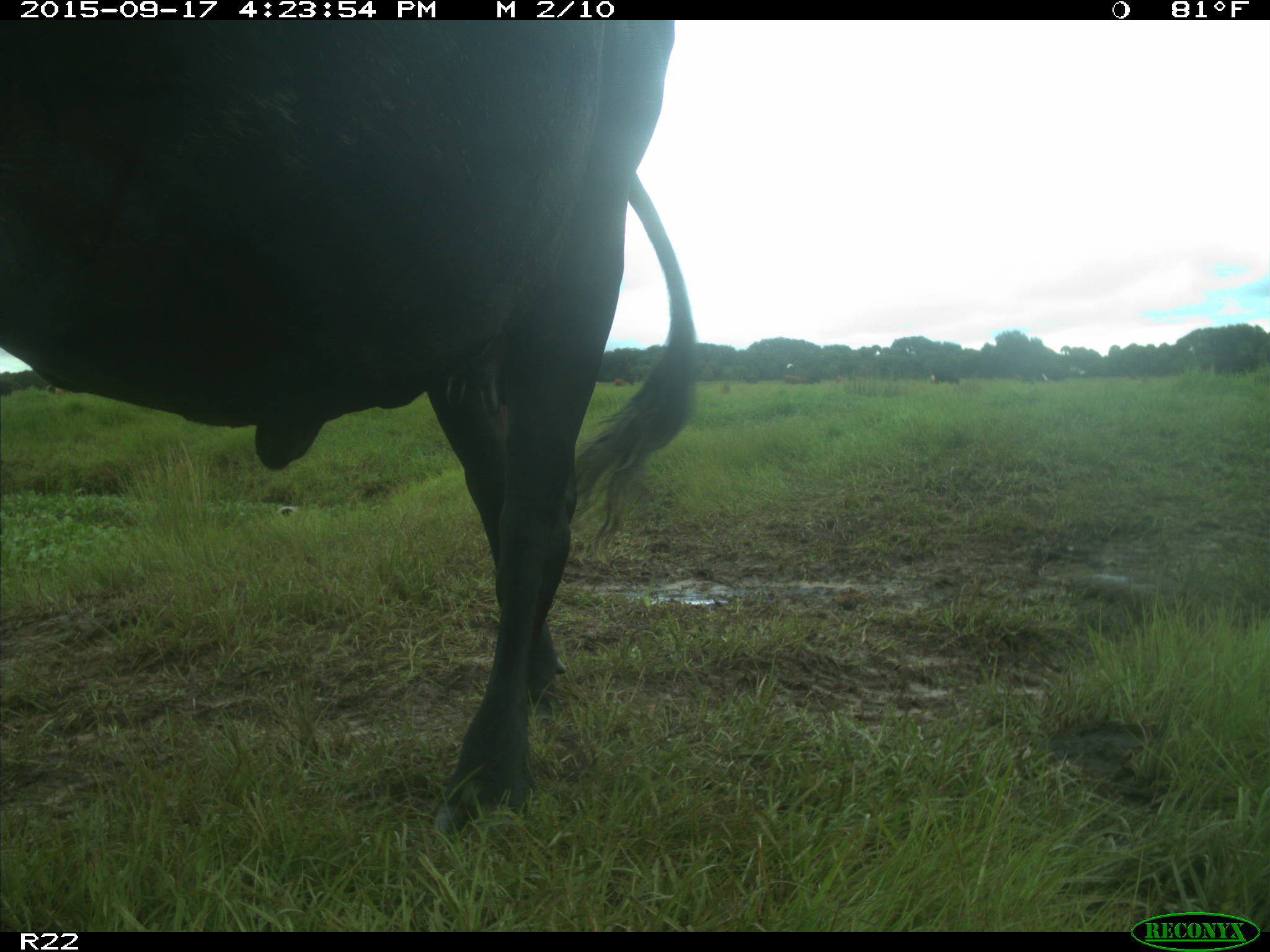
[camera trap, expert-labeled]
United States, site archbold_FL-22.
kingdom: Animalia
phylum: Chordata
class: Mammalia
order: Artiodactyla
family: Bovidae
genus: Bos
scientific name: Bos taurus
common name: domestic cow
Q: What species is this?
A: Bos taurus (domestic cow).